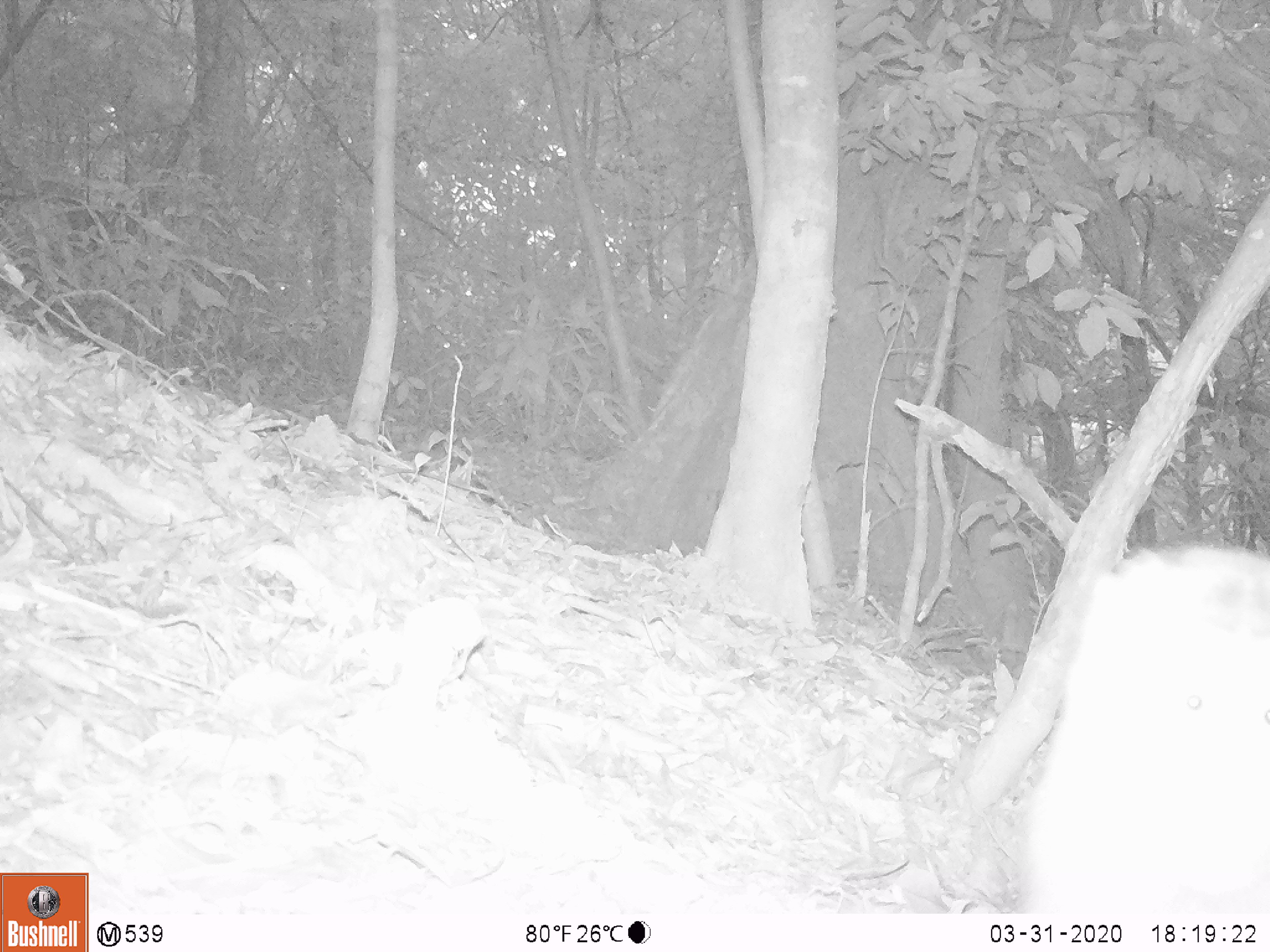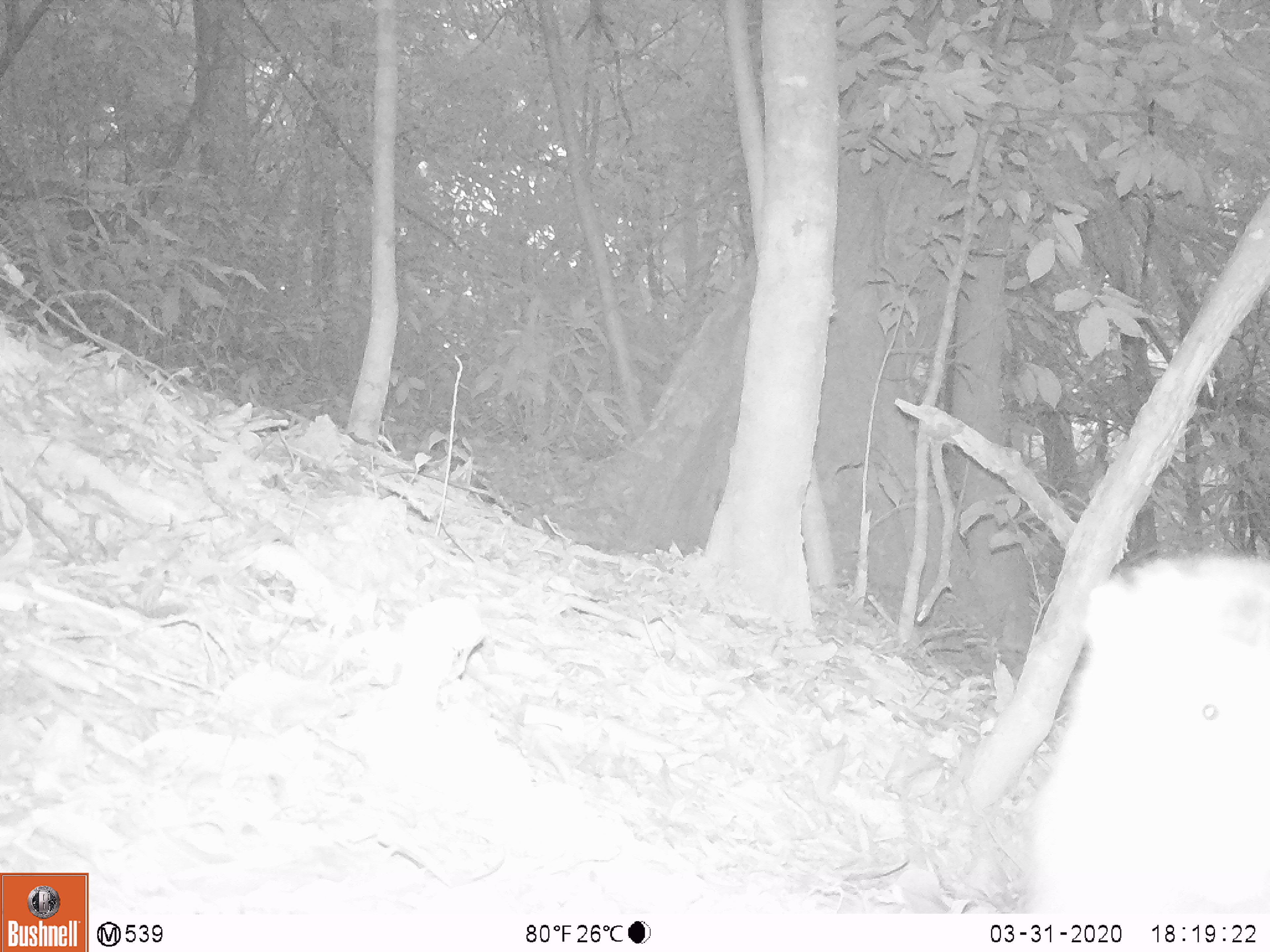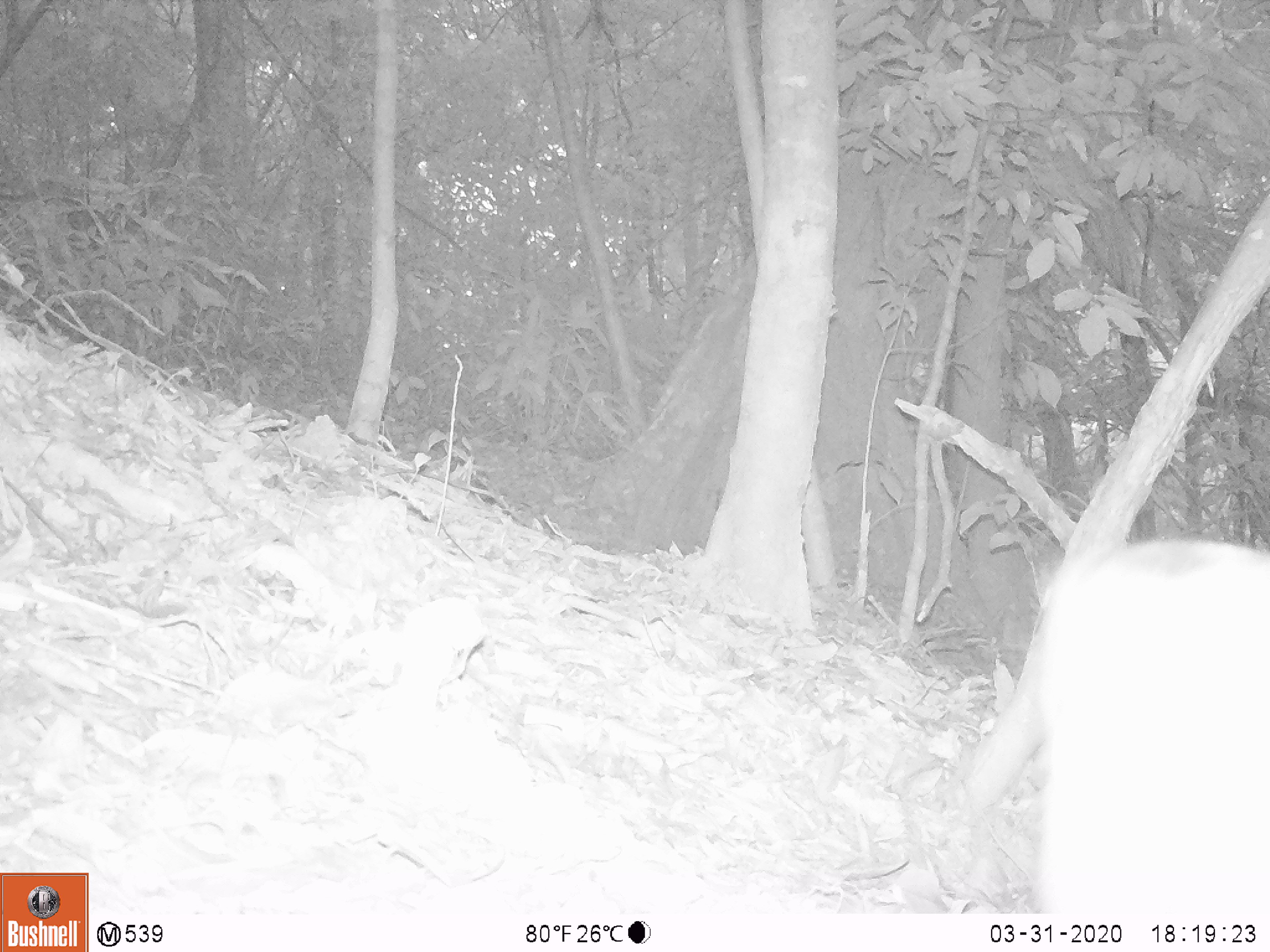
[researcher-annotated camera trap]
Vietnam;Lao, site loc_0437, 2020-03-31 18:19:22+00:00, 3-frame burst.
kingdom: Animalia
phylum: Chordata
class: Mammalia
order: Primates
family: Cercopithecidae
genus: Macaca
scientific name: Macaca nemestrina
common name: pig-tailed macaque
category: pig tailed macaque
Pig tailed macaque (pig-tailed macaque) (Macaca nemestrina). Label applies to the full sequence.